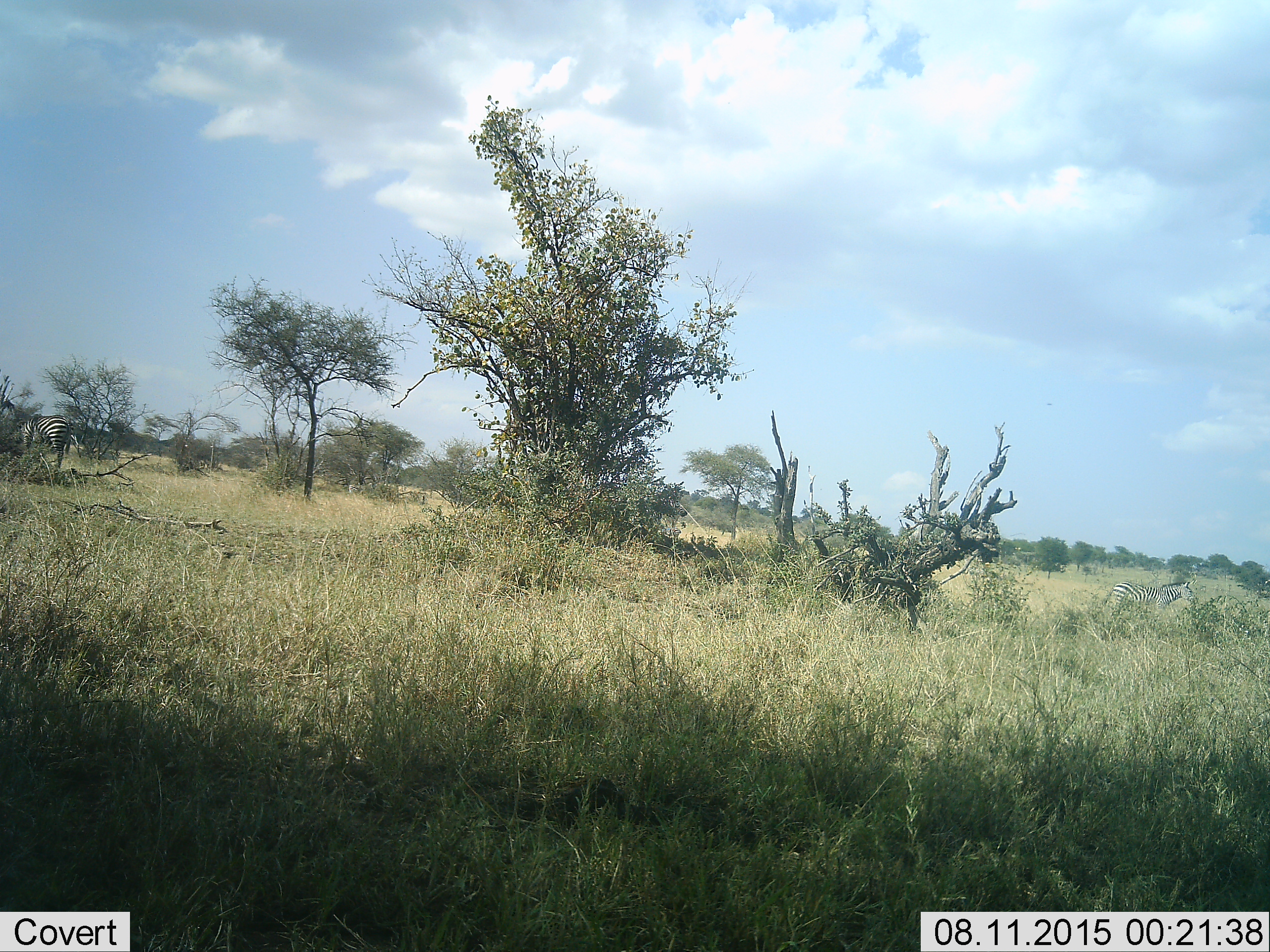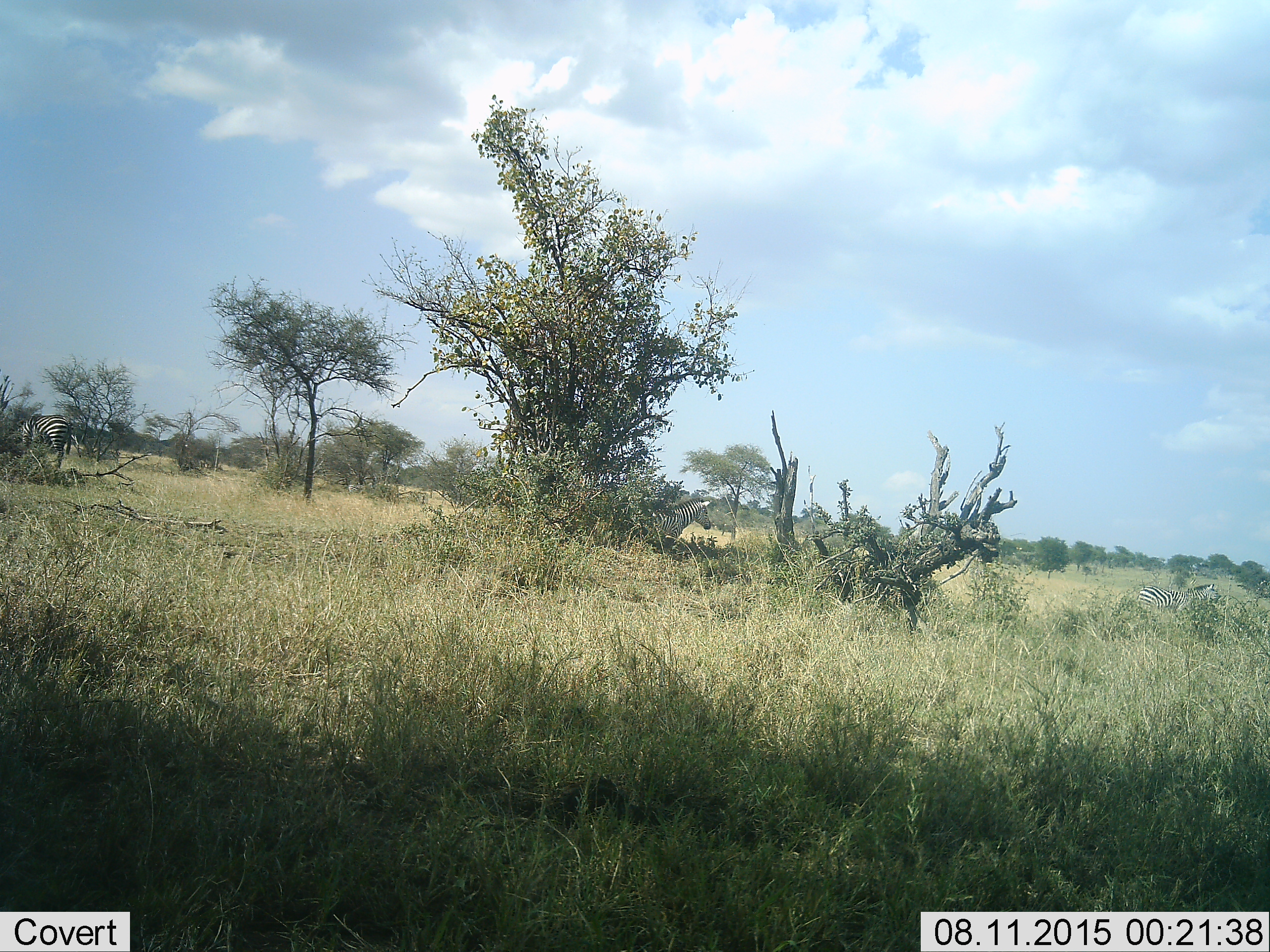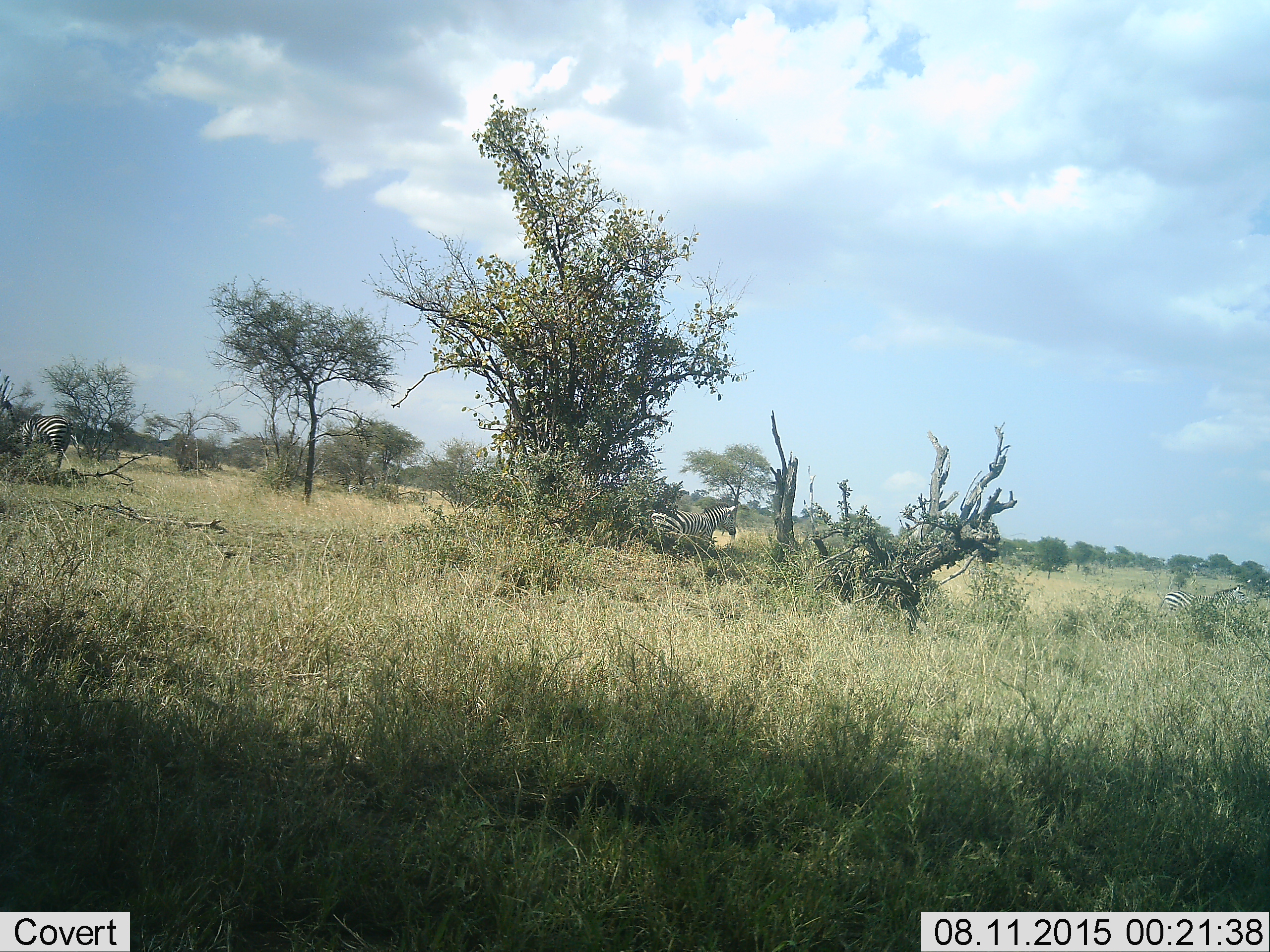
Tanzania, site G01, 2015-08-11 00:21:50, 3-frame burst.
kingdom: Animalia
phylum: Chordata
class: Mammalia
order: Perissodactyla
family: Equidae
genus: Equus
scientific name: Equus quagga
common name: plains zebra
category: zebra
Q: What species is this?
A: Zebra (plains zebra) (Equus quagga).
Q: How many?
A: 3.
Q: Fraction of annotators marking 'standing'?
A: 71%.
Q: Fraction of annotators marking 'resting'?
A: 0%.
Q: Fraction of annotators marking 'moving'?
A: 86%.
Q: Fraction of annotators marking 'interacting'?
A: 0%.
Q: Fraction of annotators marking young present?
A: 0%.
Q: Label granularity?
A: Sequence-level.